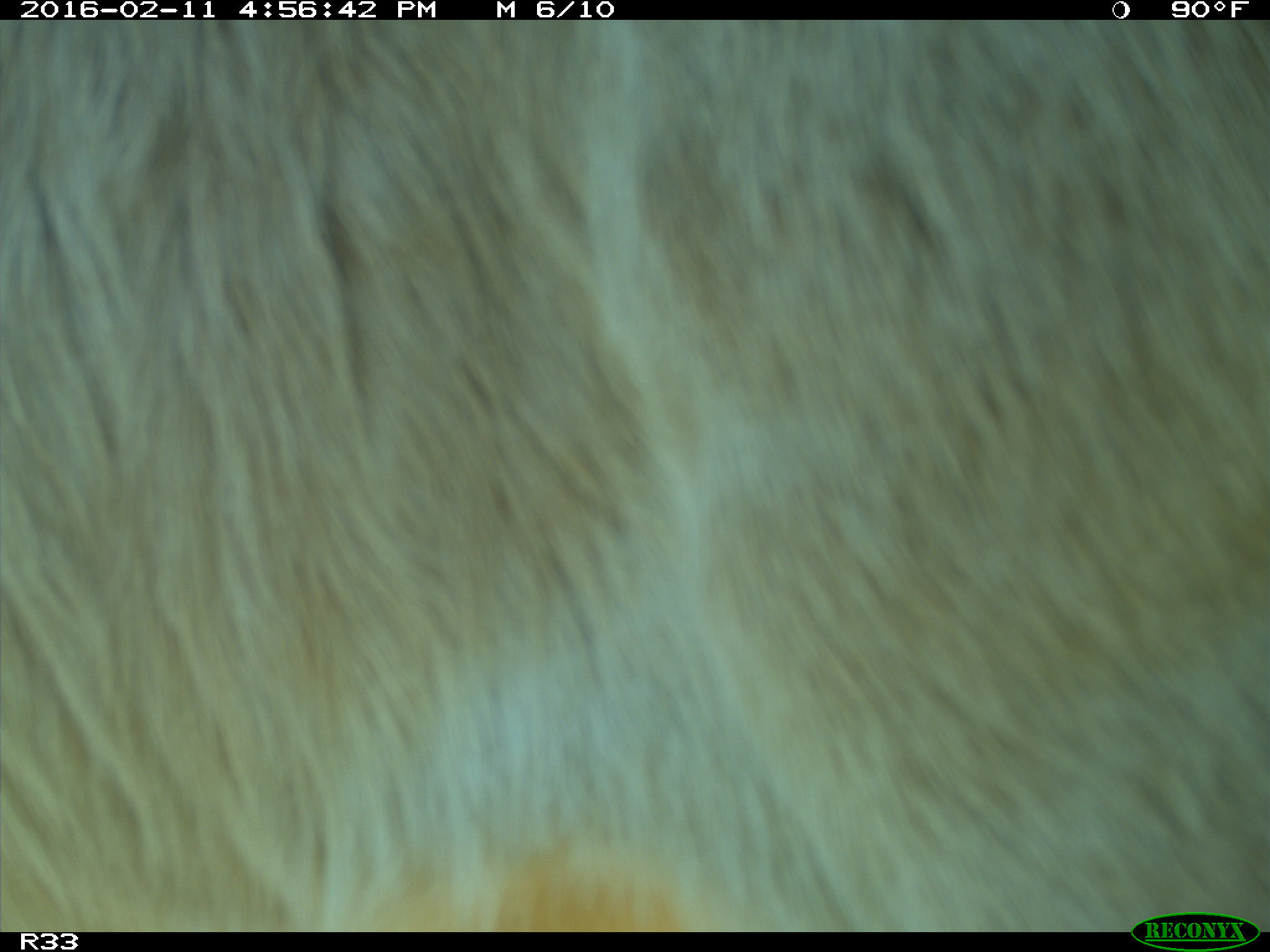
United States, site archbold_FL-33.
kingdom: Animalia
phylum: Chordata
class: Mammalia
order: Artiodactyla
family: Bovidae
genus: Bos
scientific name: Bos taurus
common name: domestic cow